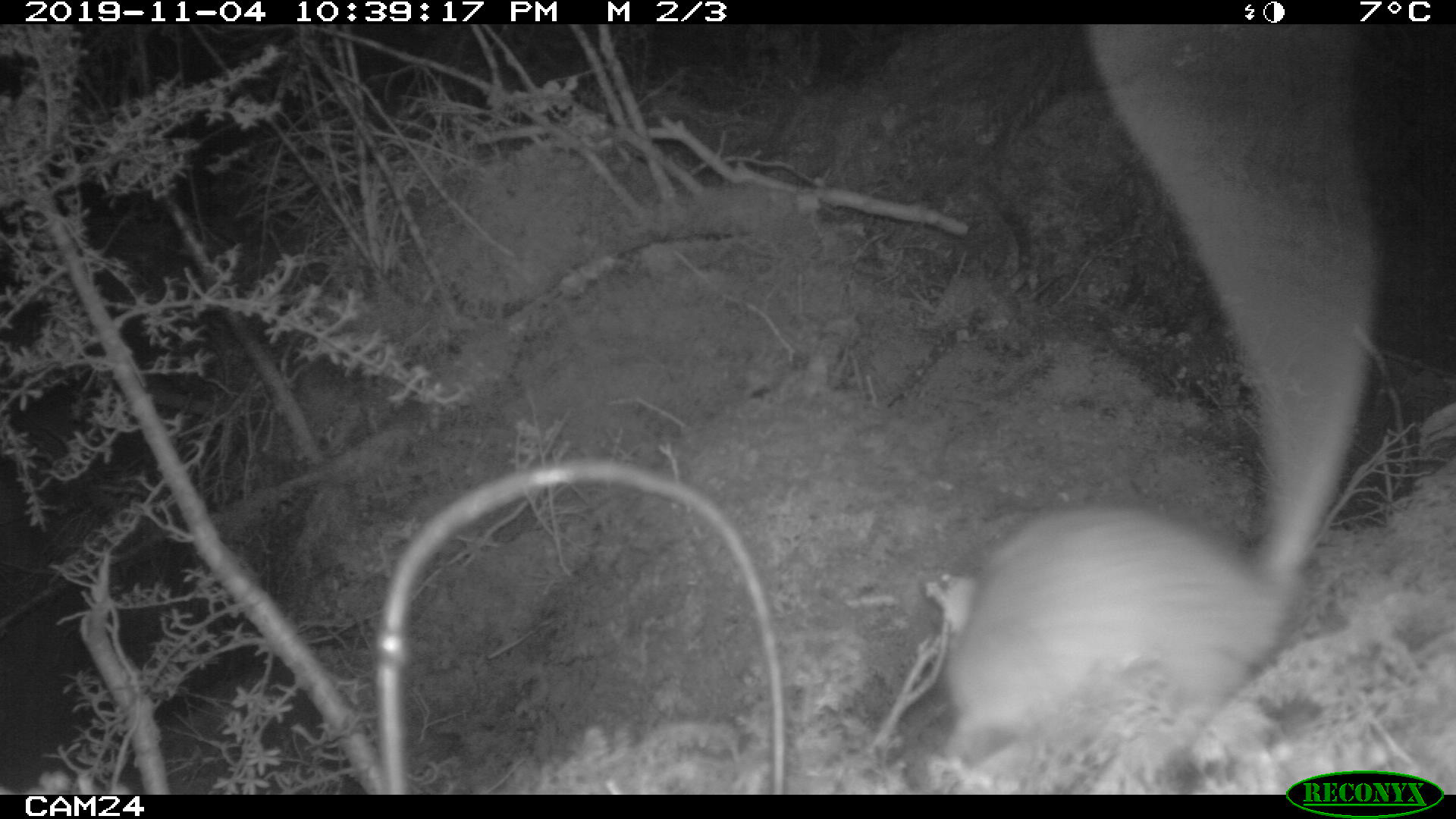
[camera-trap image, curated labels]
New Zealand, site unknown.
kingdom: Animalia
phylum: Chordata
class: Mammalia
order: Rodentia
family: Muridae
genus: Rattus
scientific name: Rattus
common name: rat